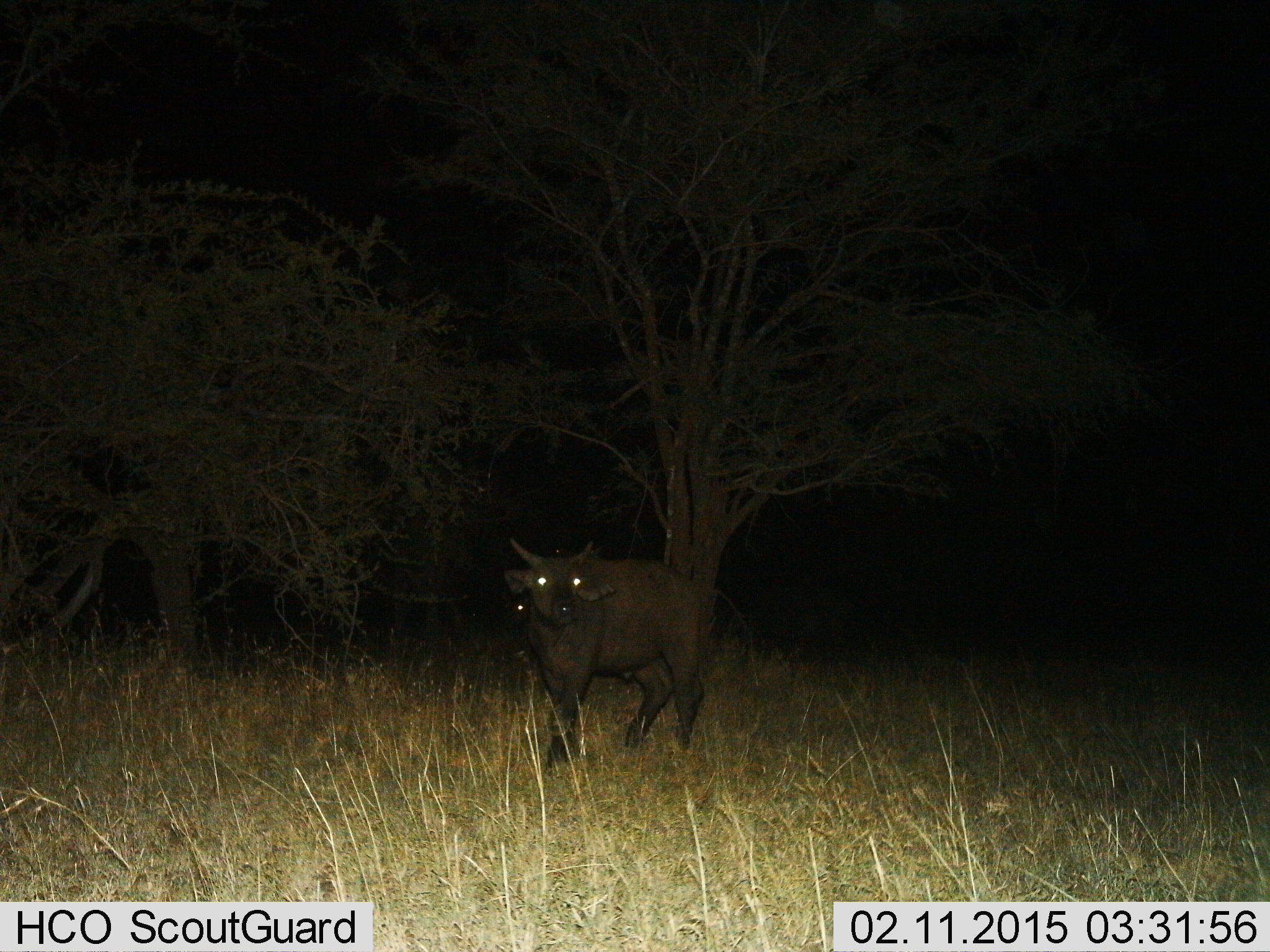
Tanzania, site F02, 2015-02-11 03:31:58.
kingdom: Animalia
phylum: Chordata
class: Mammalia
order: Artiodactyla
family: Bovidae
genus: Syncerus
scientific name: Syncerus caffer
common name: cape buffalo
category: buffalo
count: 1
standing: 70%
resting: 0%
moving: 30%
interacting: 0%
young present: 20%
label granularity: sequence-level